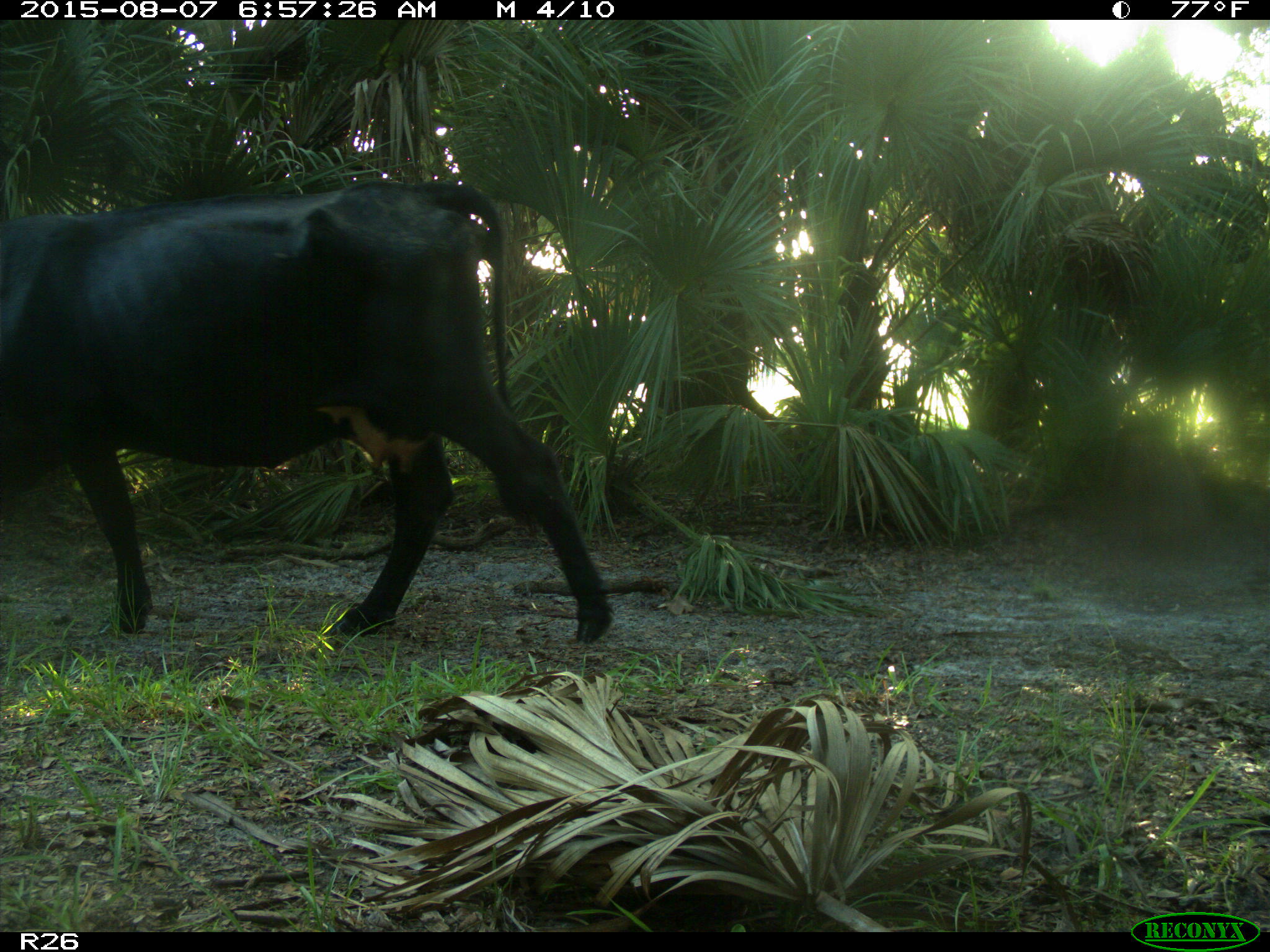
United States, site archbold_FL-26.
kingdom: Animalia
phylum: Chordata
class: Mammalia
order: Artiodactyla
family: Bovidae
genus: Bos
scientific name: Bos taurus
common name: domestic cow